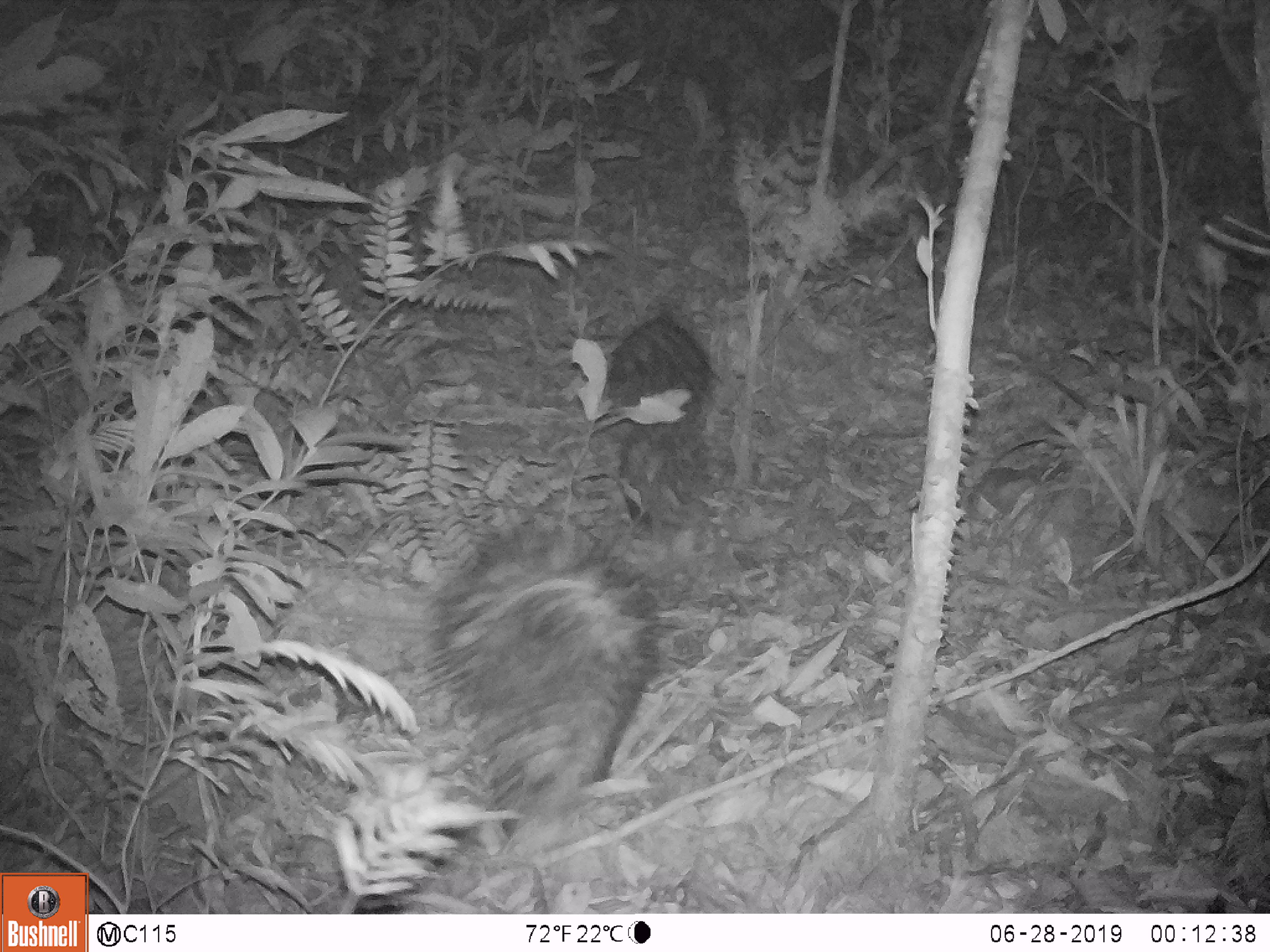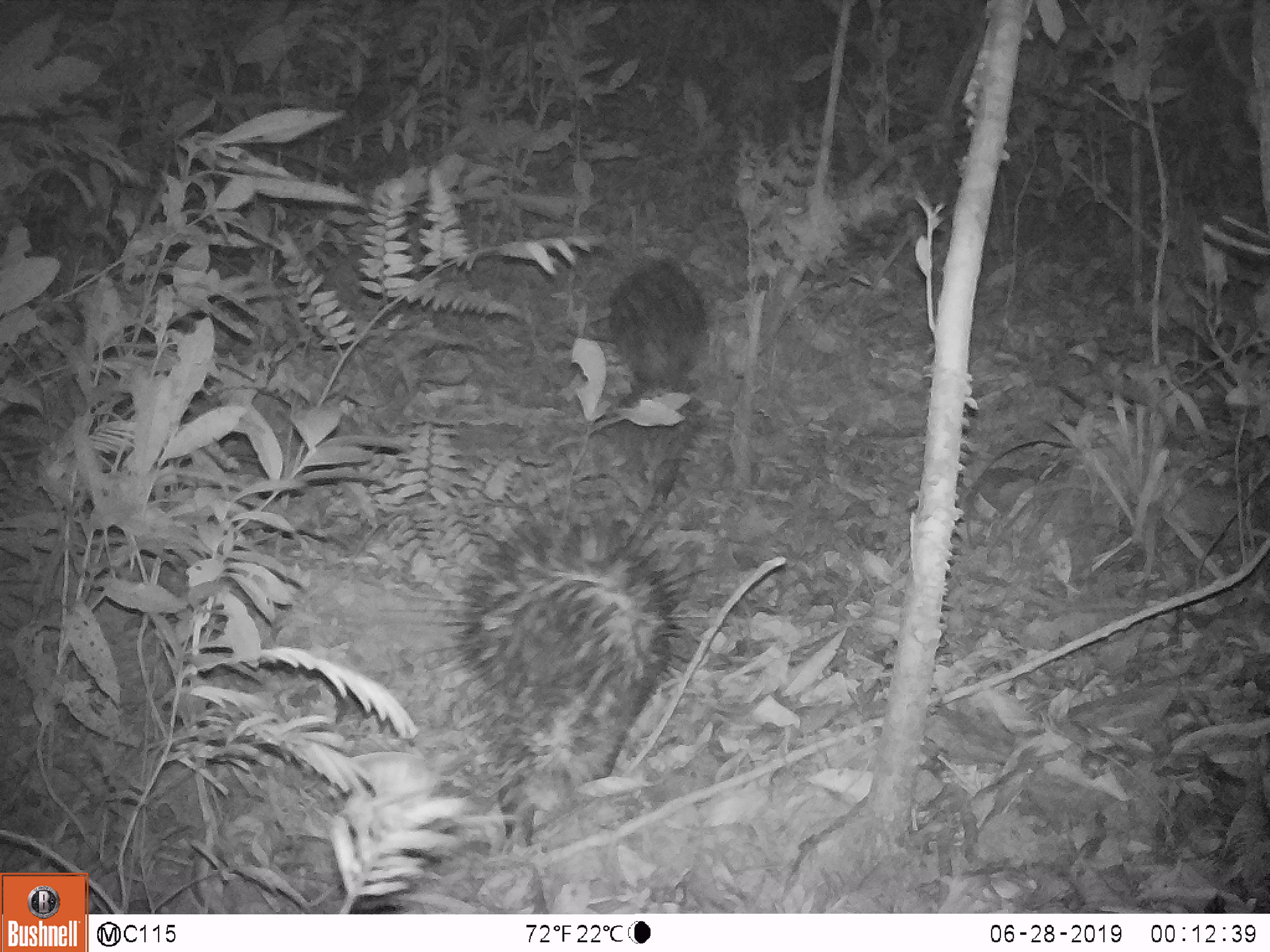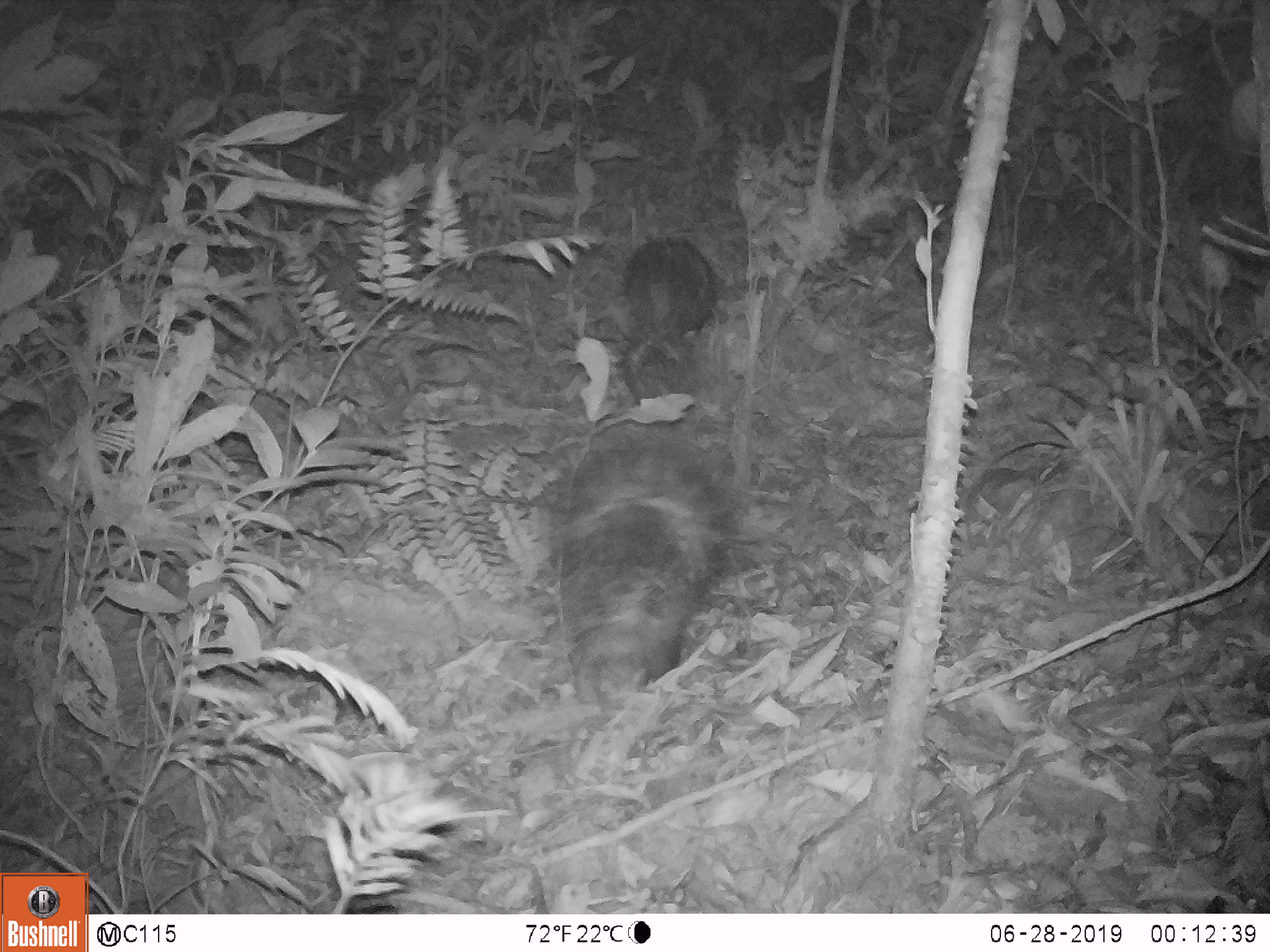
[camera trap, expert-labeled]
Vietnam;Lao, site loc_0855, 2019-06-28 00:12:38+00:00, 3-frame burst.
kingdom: Animalia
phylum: Chordata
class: Mammalia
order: Rodentia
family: Hystricidae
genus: Hystrix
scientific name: Hystrix brachyura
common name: malayan porcupine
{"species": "malayan porcupine (Hystrix brachyura)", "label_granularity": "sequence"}